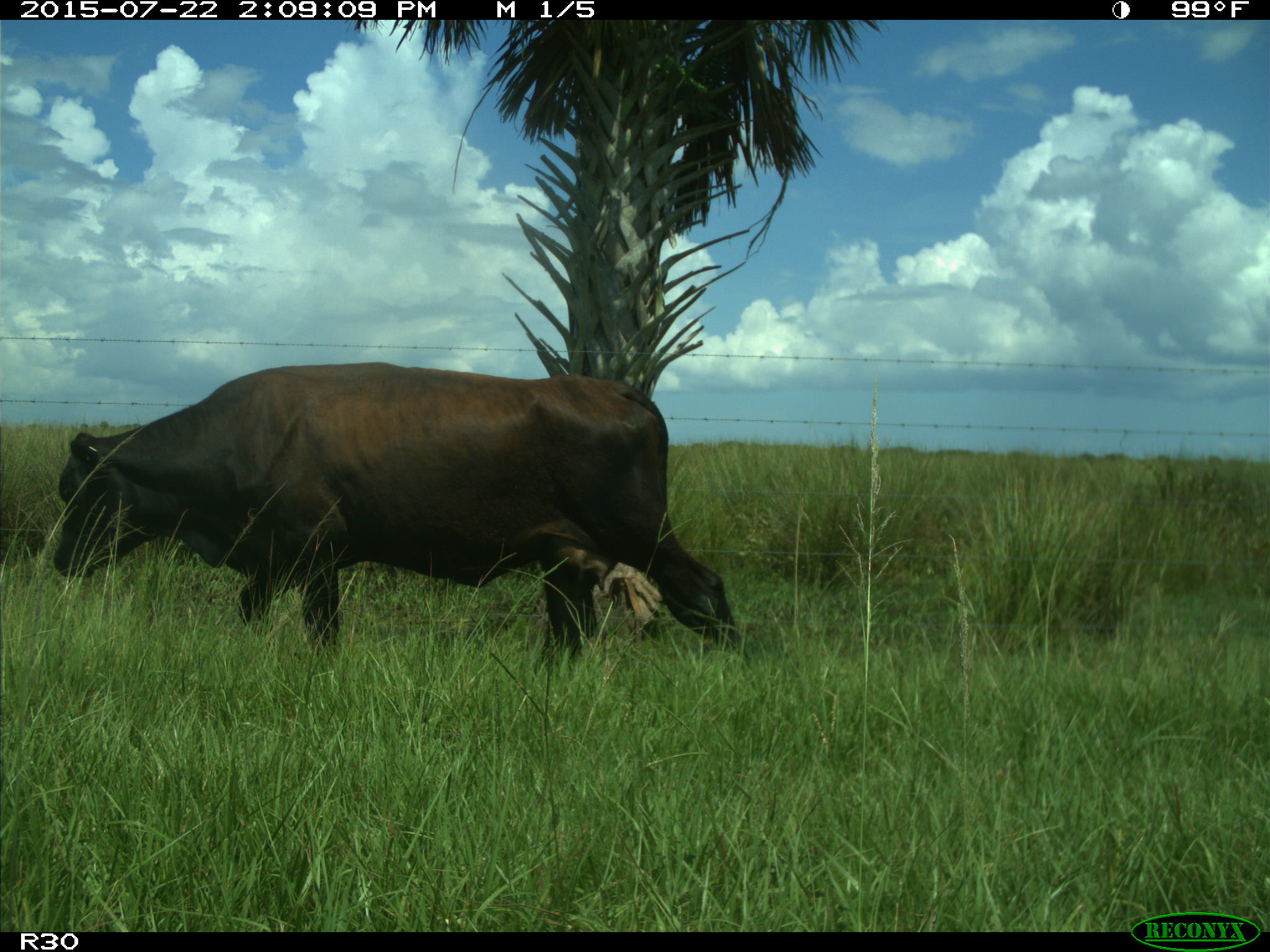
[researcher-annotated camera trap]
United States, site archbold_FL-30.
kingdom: Animalia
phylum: Chordata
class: Mammalia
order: Artiodactyla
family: Bovidae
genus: Bos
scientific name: Bos taurus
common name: domestic cow